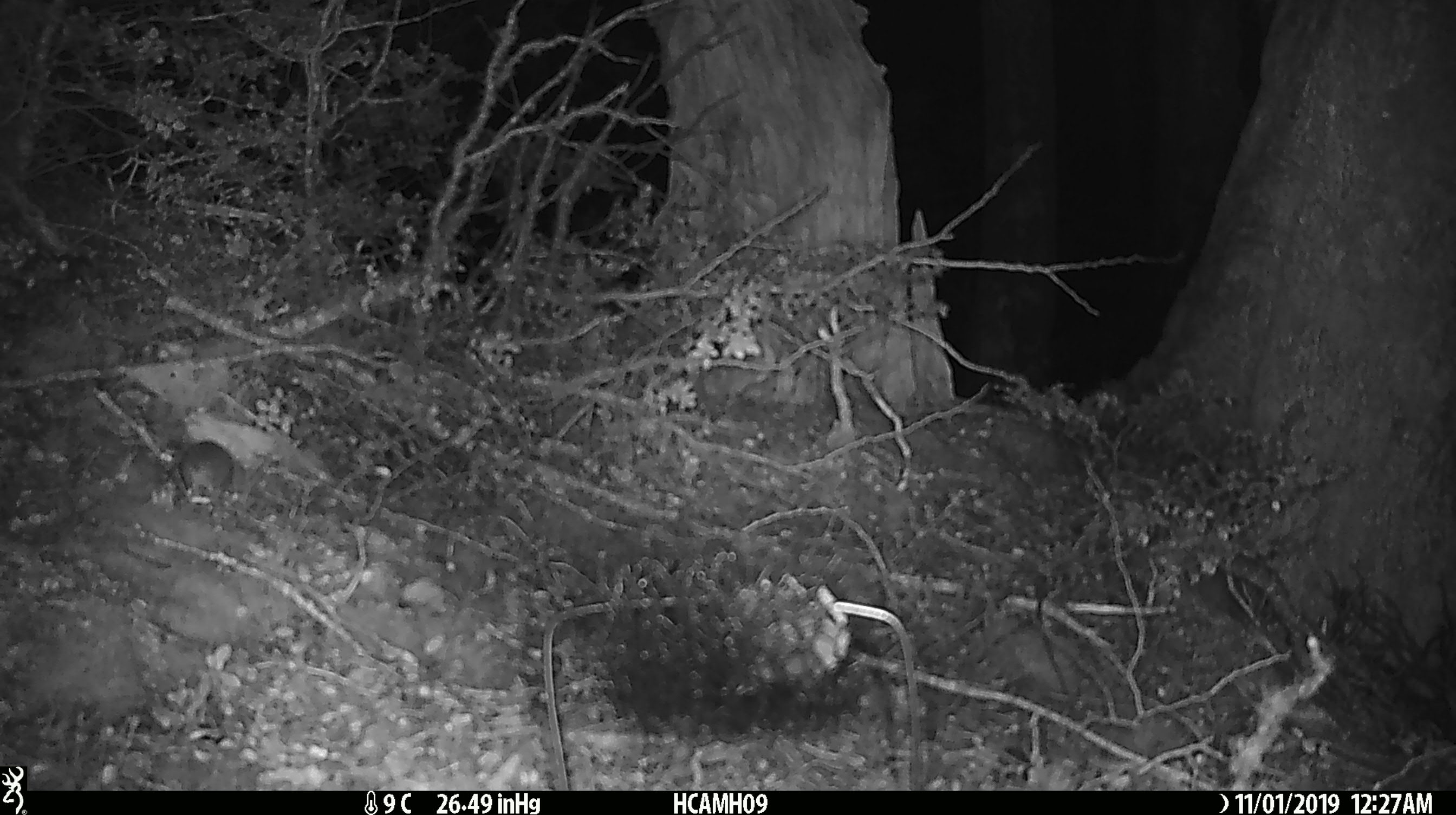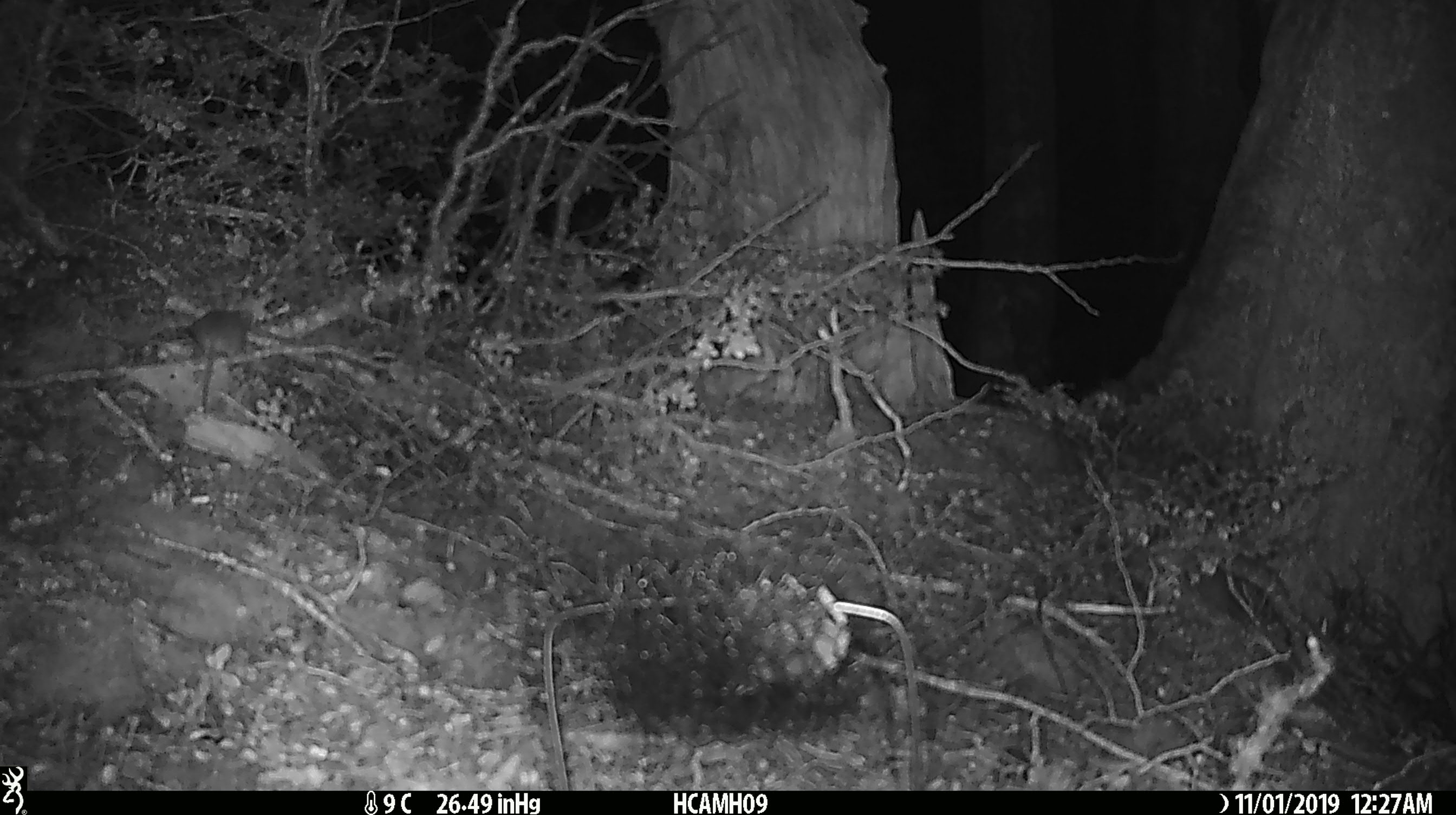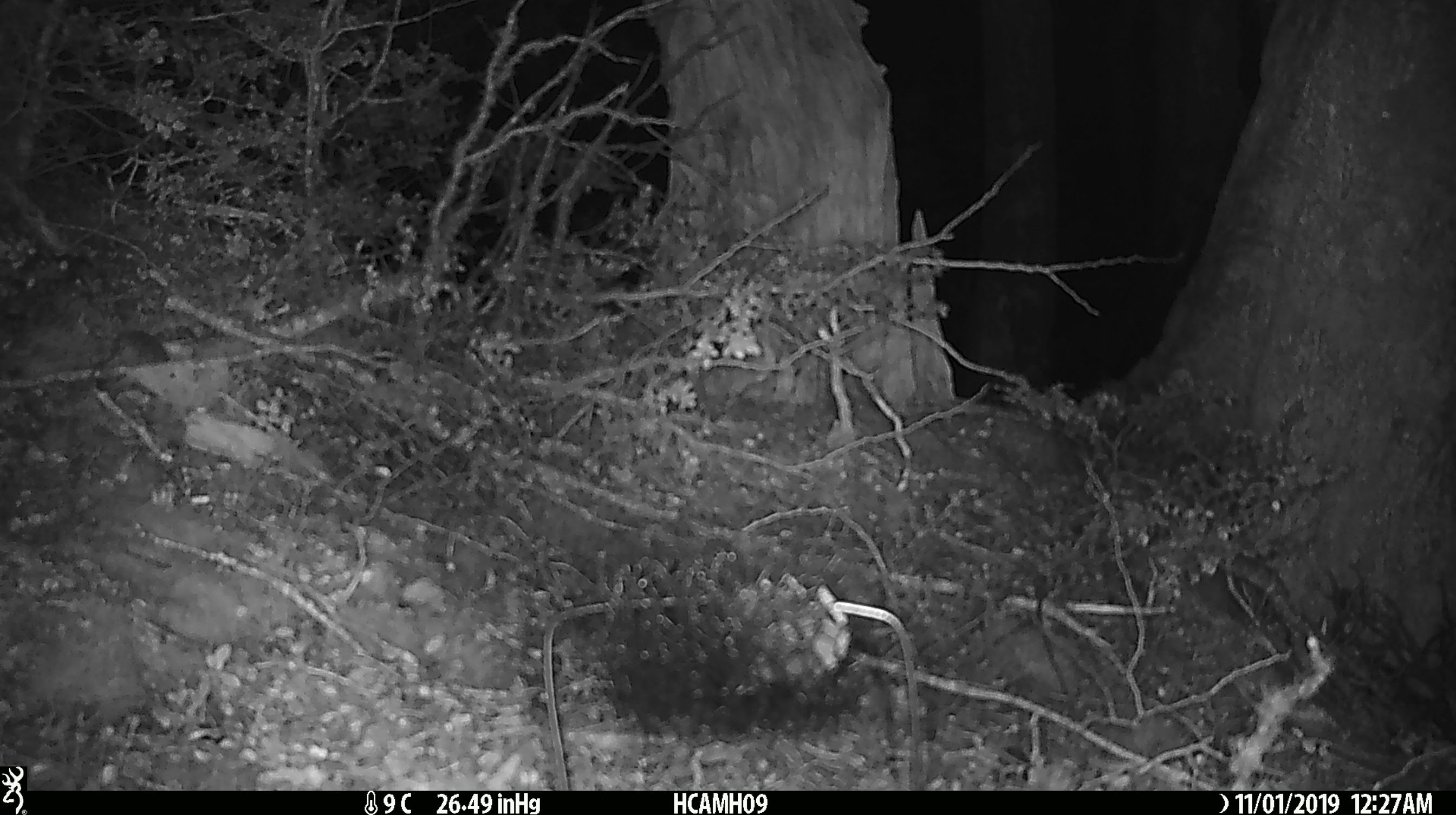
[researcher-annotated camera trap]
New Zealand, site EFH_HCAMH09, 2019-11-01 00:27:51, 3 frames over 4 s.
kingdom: Animalia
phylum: Chordata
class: Mammalia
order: Rodentia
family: Muridae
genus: Mus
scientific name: Mus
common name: mouse